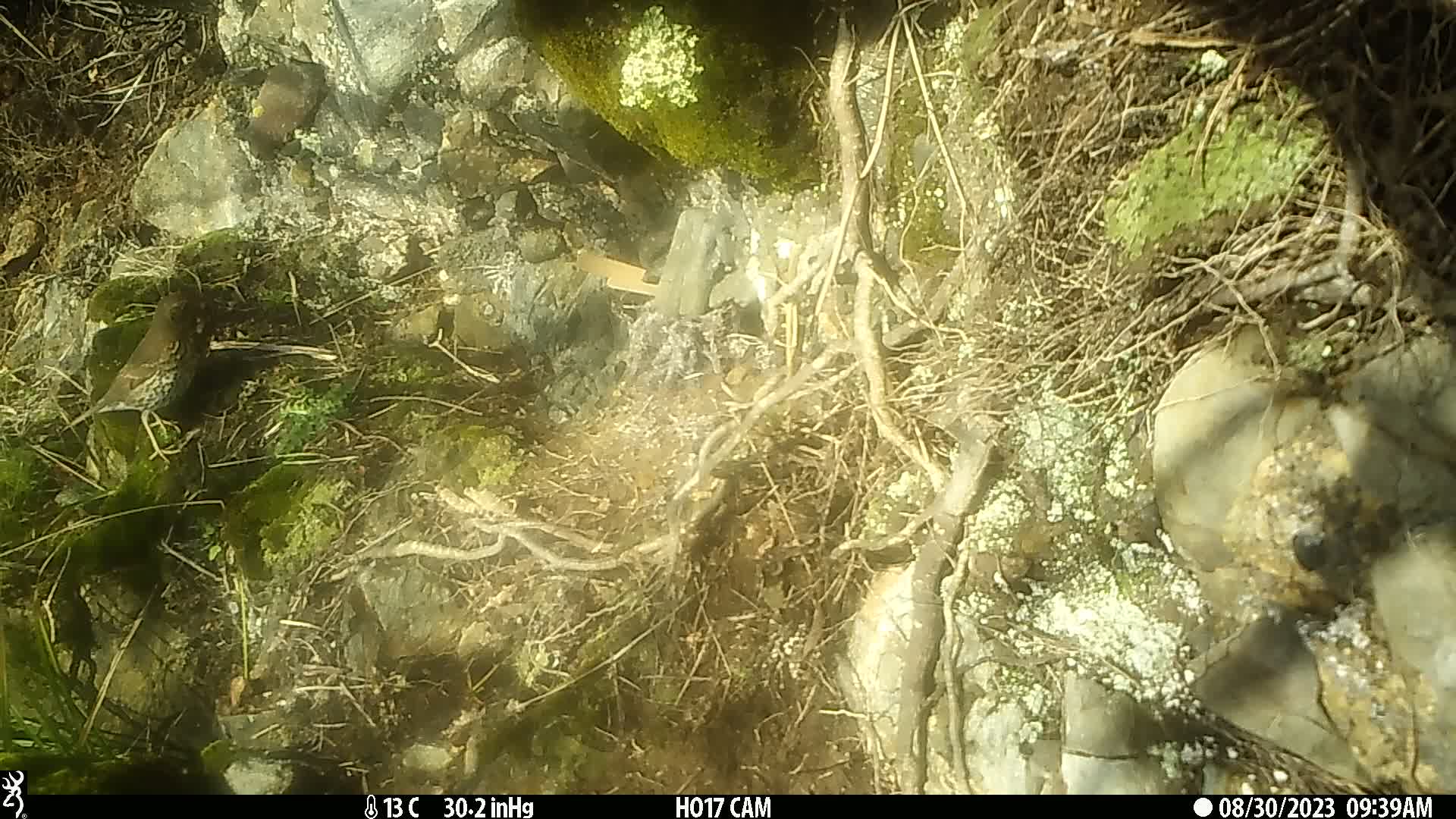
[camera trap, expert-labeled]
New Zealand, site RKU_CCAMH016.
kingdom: Animalia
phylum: Chordata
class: Aves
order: Passeriformes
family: Turdidae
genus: Turdus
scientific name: Turdus philomelos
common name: song thrush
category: thrush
Thrush (song thrush) (Turdus philomelos).